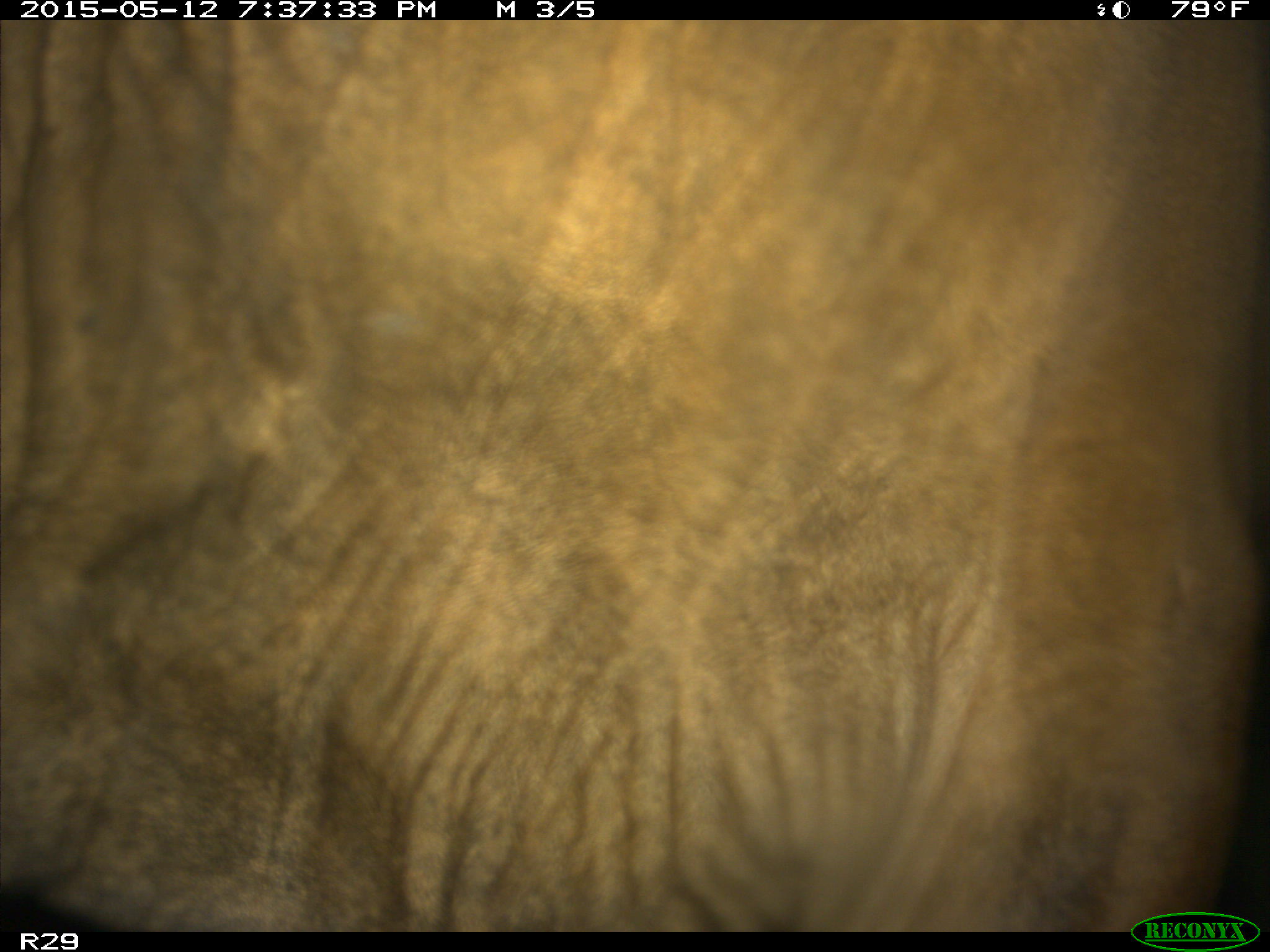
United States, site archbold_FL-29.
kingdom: Animalia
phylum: Chordata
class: Mammalia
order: Artiodactyla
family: Bovidae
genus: Bos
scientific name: Bos taurus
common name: domestic cow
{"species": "Bos taurus (domestic cow)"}